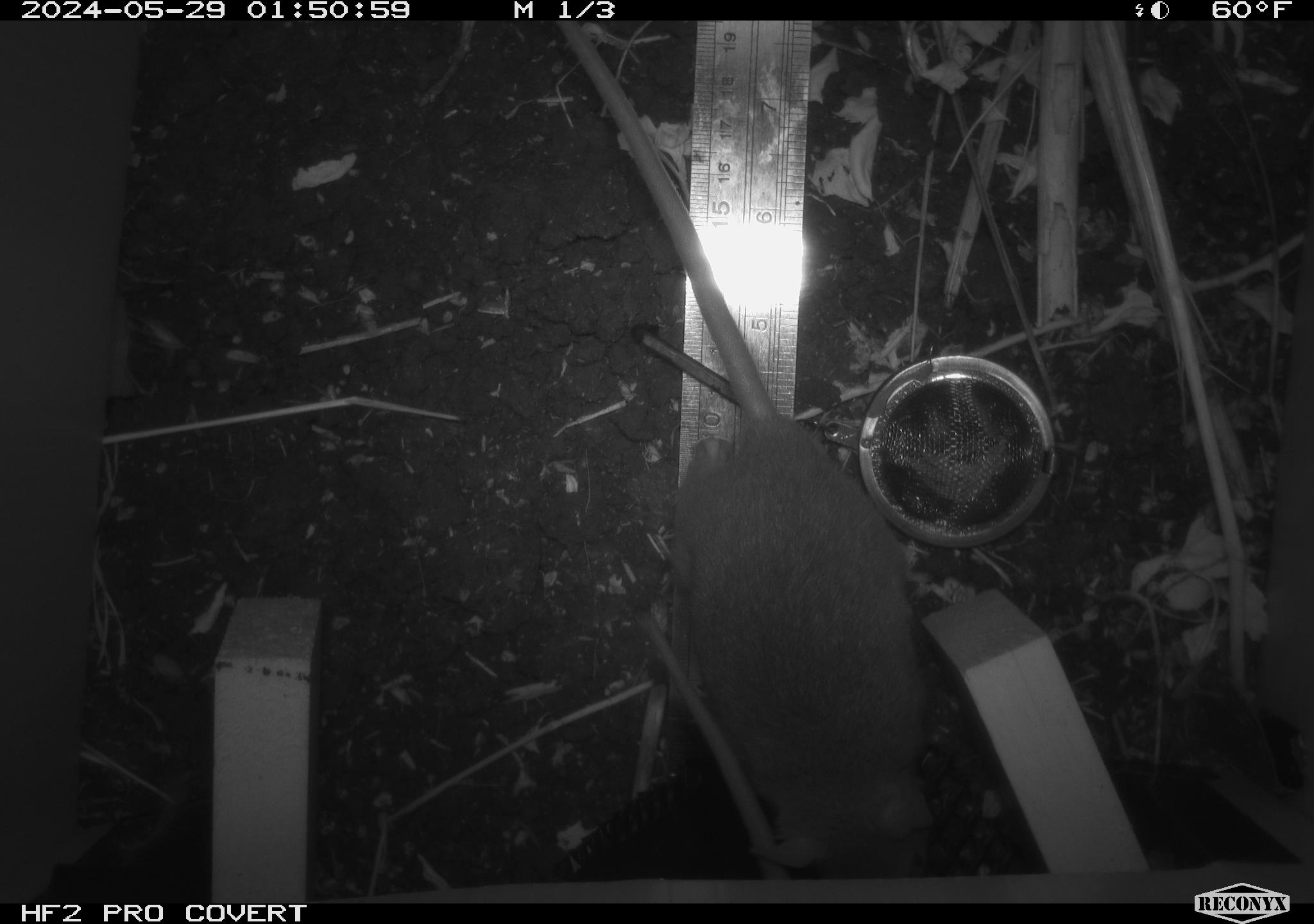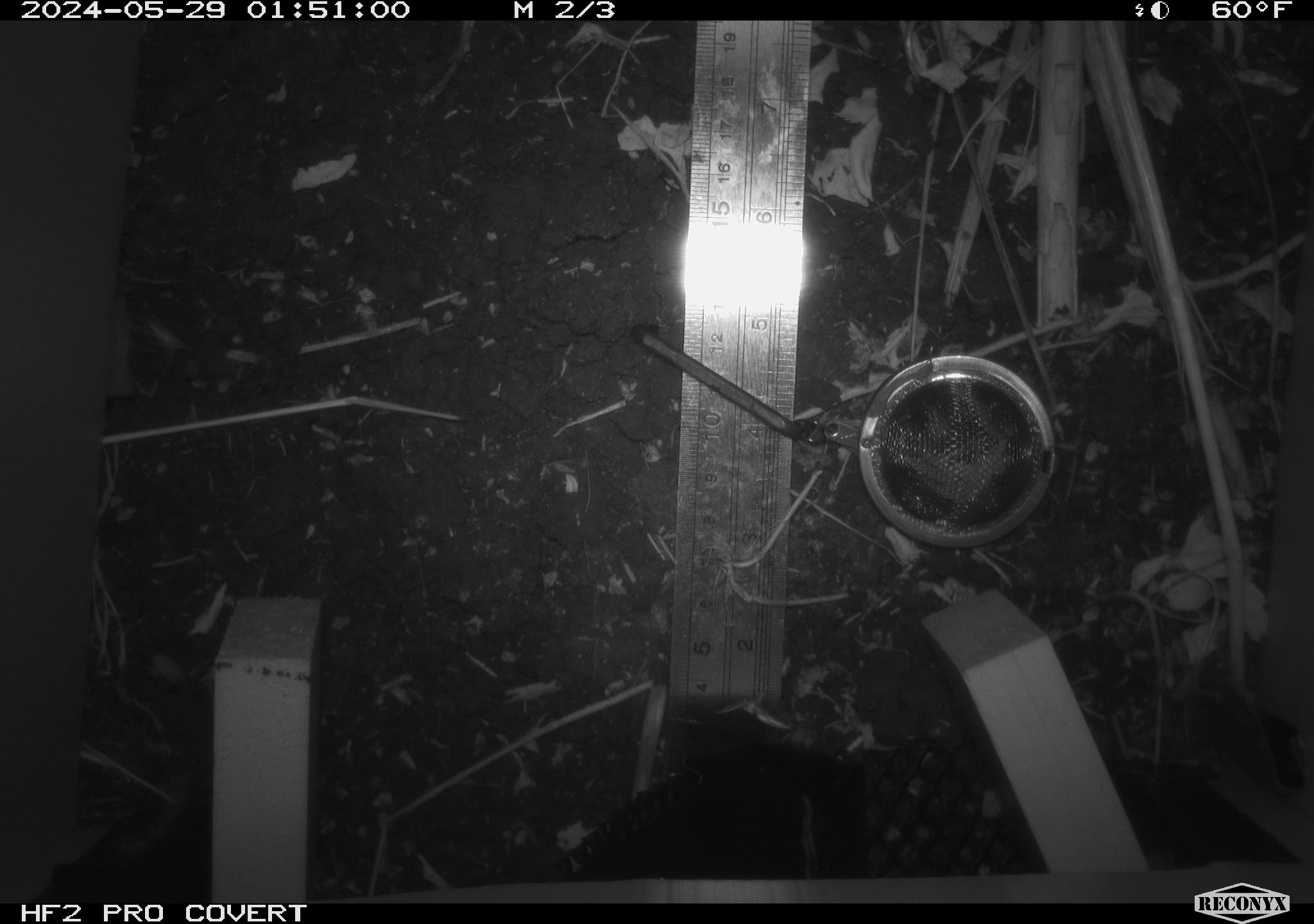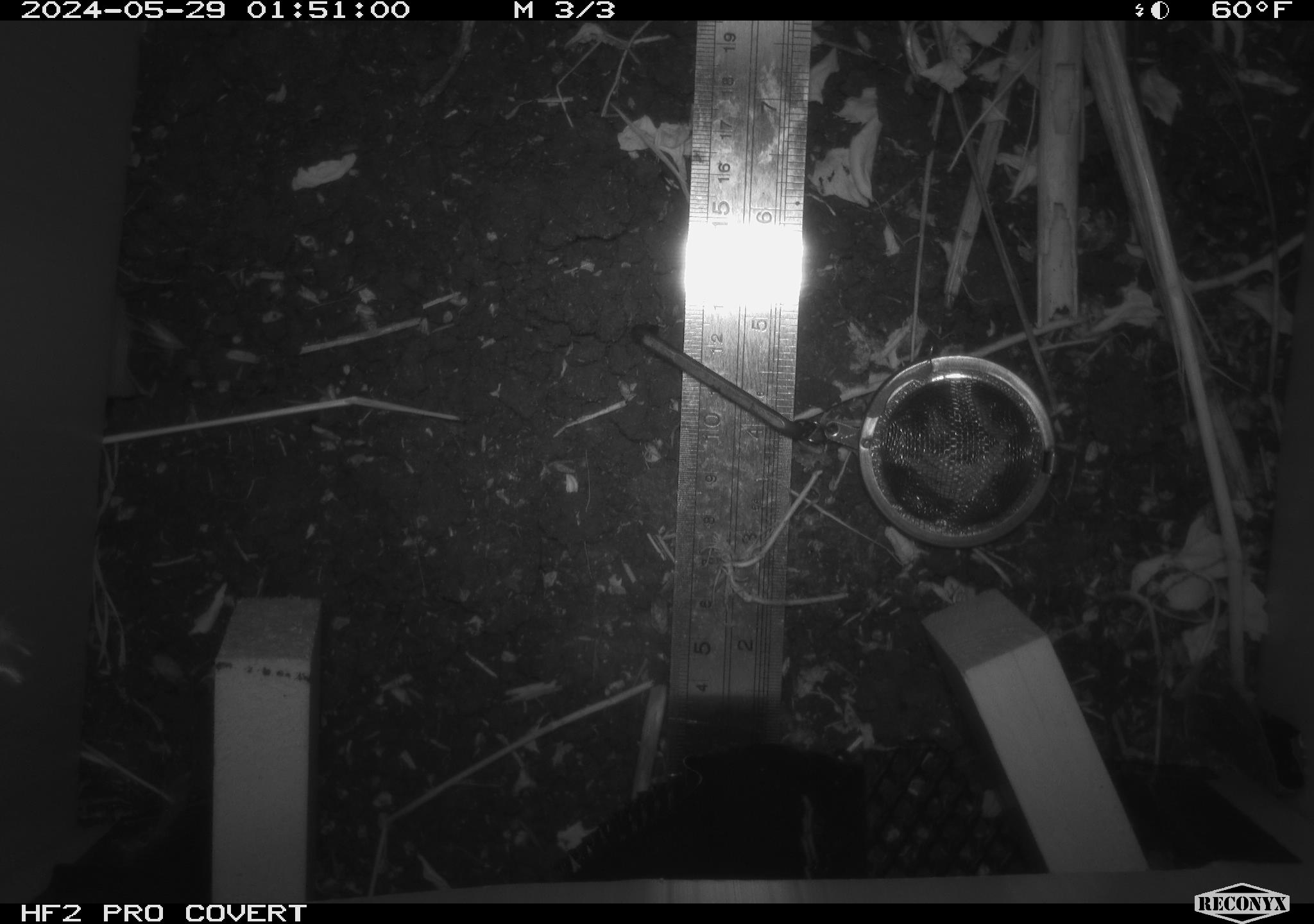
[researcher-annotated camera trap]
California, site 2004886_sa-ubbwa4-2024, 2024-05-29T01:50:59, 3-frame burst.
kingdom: Animalia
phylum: Chordata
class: Mammalia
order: Rodentia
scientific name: Rodentia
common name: woodrat or rat or mouse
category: woodrat or rat or mouse species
Woodrat or rat or mouse species (woodrat or rat or mouse) (Rodentia).